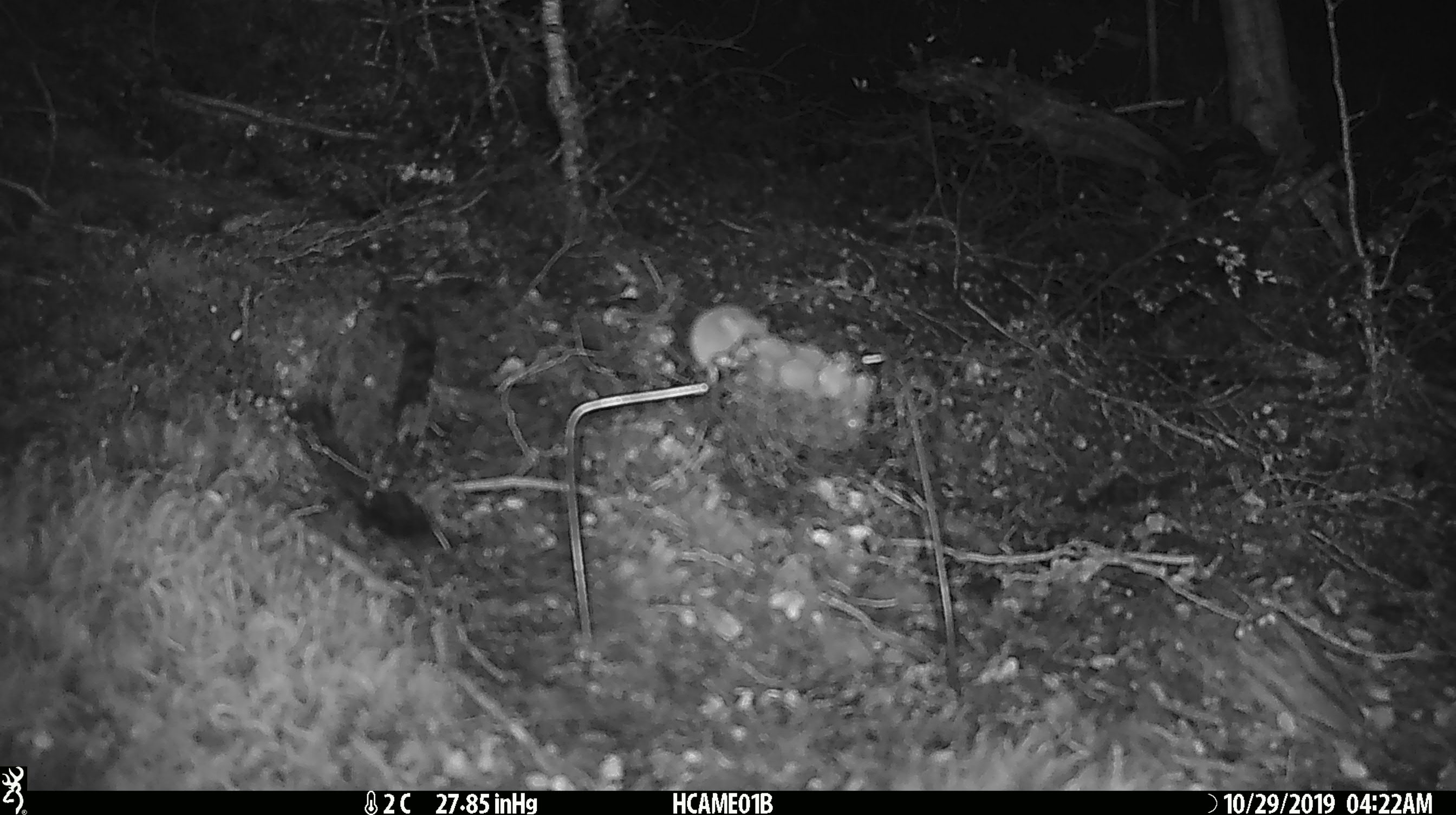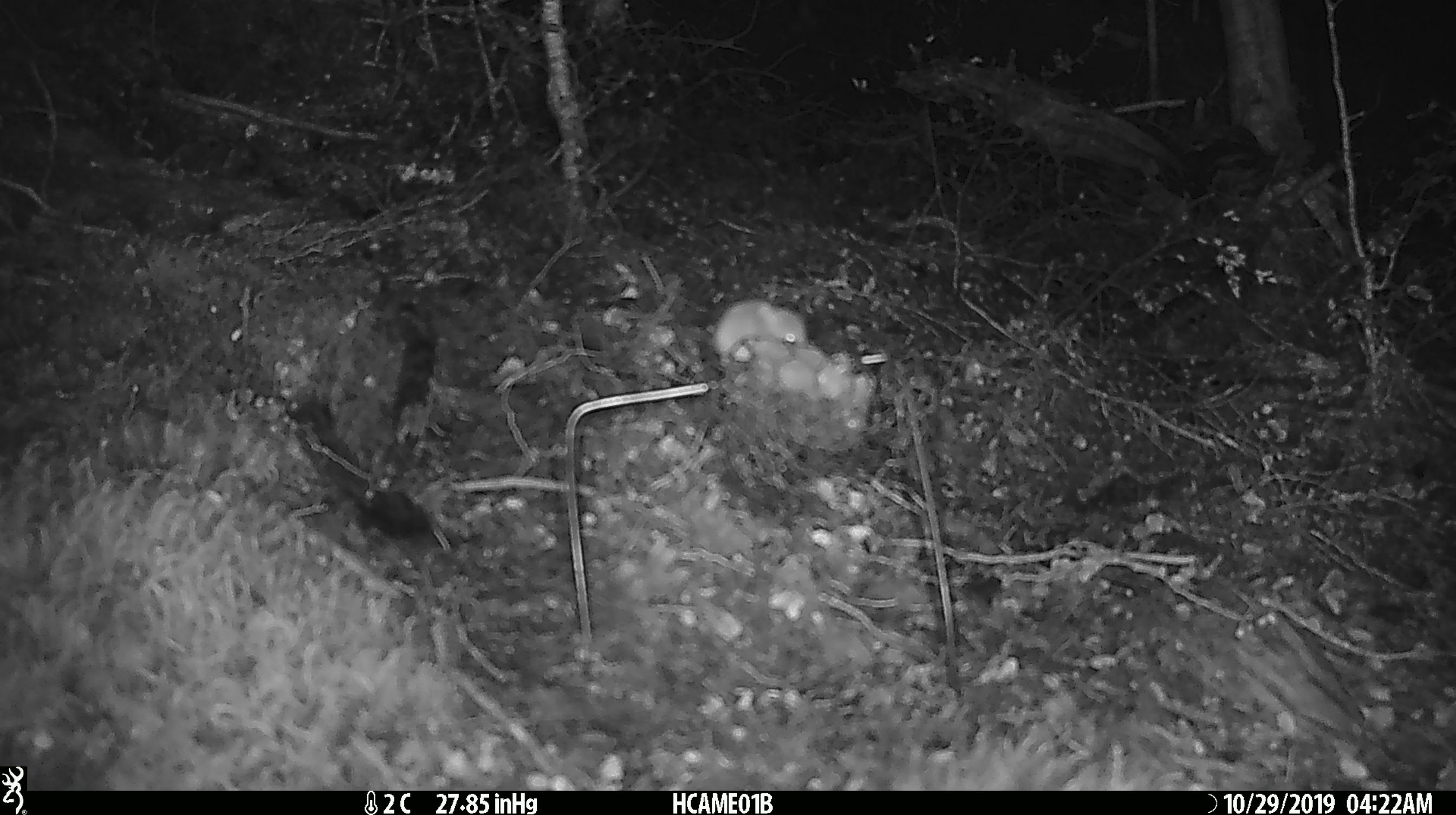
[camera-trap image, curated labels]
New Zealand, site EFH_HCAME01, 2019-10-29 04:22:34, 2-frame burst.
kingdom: Animalia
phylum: Chordata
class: Mammalia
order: Rodentia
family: Muridae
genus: Mus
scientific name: Mus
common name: mouse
Mouse (Mus).